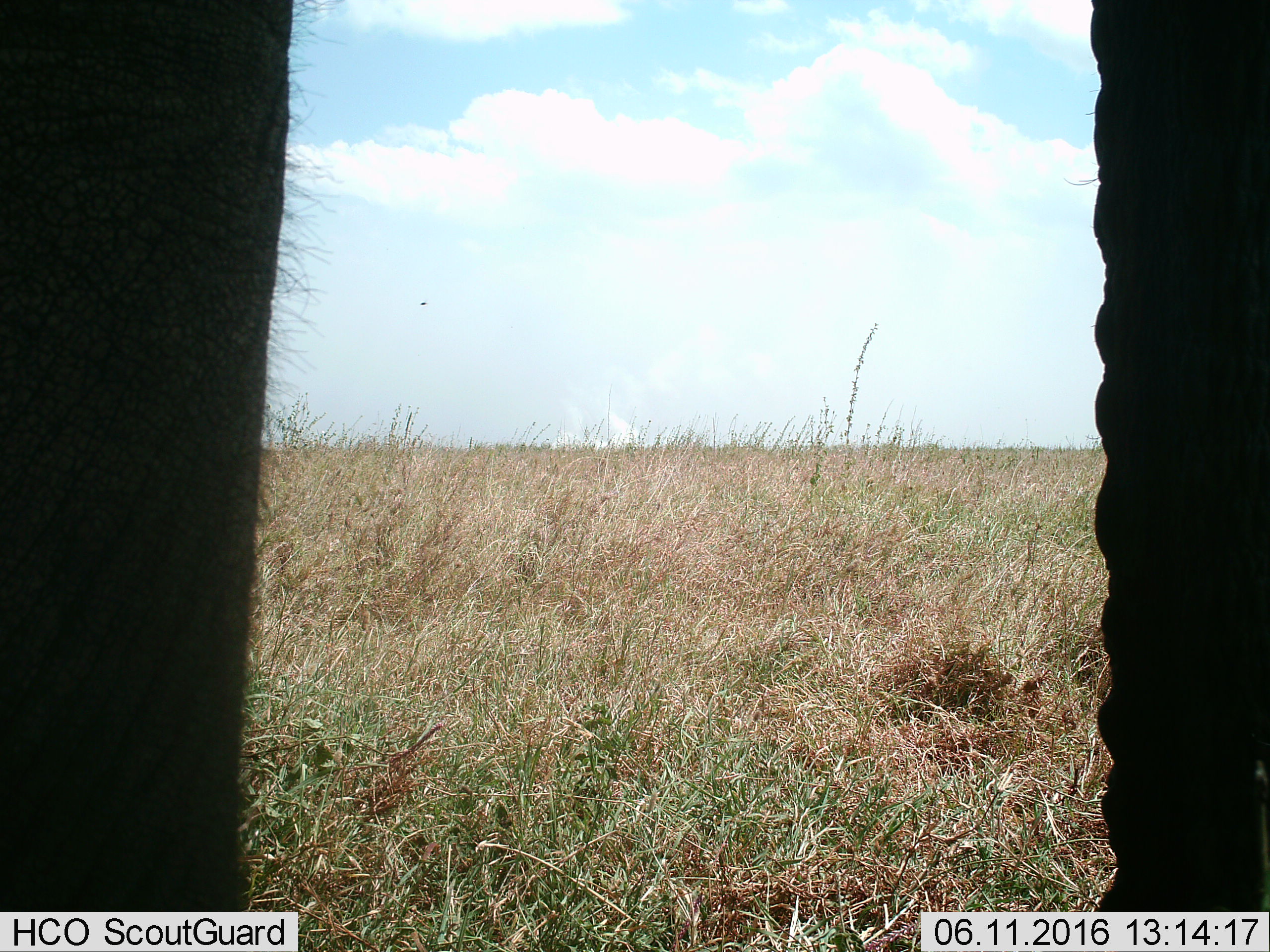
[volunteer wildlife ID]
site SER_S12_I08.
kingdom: Animalia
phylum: Chordata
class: Mammalia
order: Proboscidea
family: Elephantidae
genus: Loxodonta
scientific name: Loxodonta africana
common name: african bush elephant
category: elephant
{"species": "elephant (african bush elephant) (Loxodonta africana)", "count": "1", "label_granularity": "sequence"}